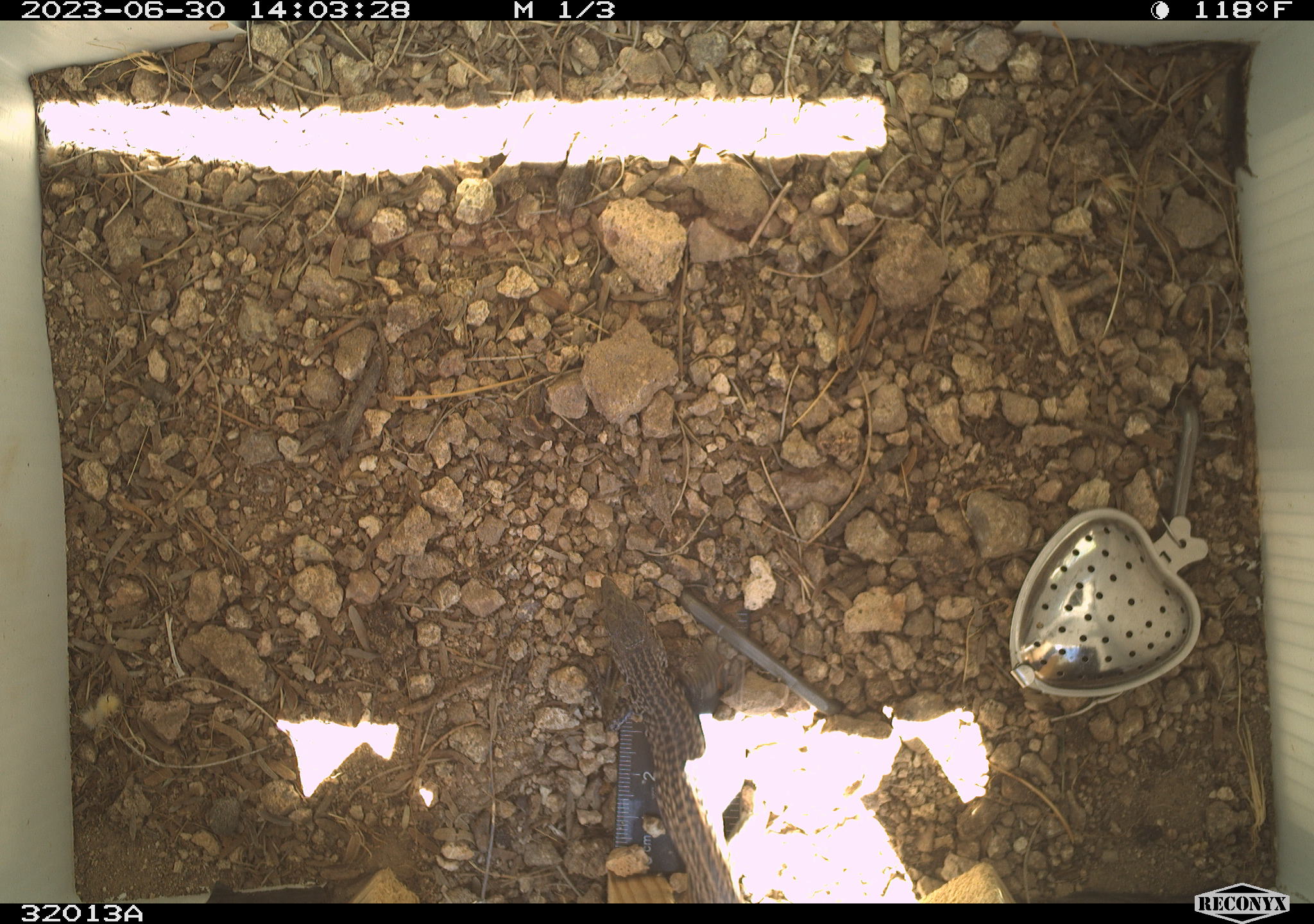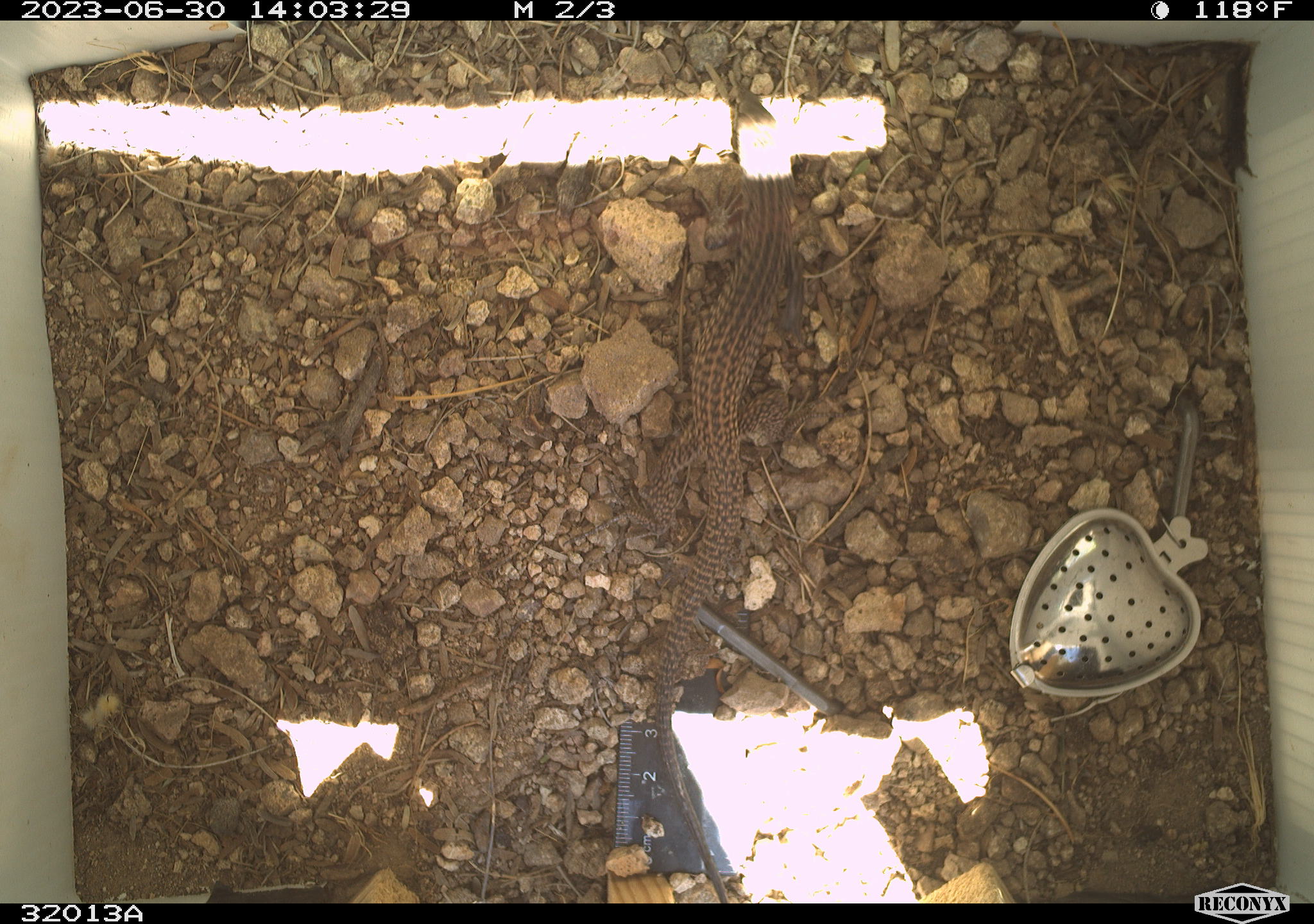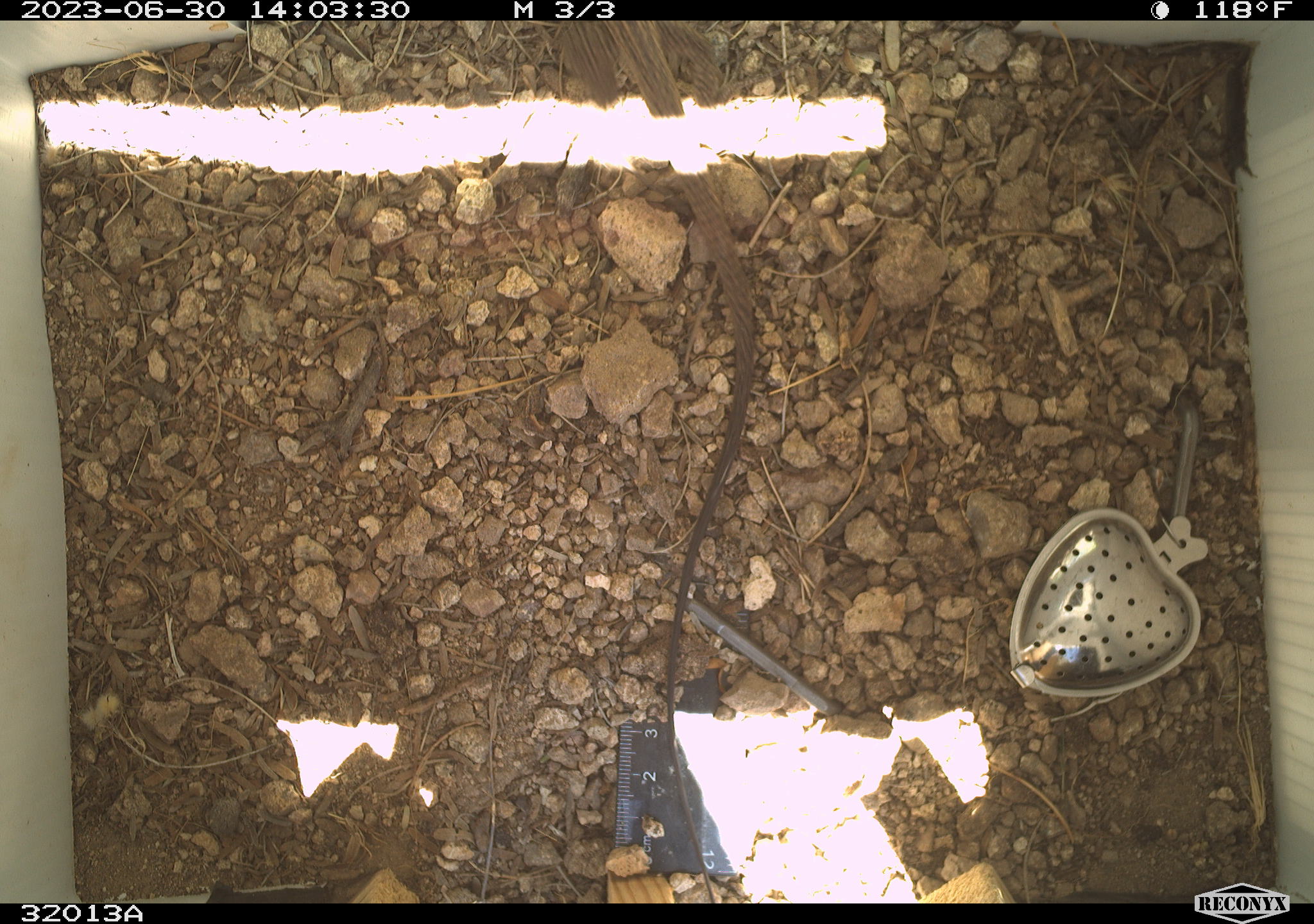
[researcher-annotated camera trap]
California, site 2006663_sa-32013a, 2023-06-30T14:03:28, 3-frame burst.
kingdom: Animalia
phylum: Chordata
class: Reptilia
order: Squamata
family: Teiidae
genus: Aspidoscelis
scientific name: Aspidoscelis tigris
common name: western whiptail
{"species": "western whiptail (Aspidoscelis tigris)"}